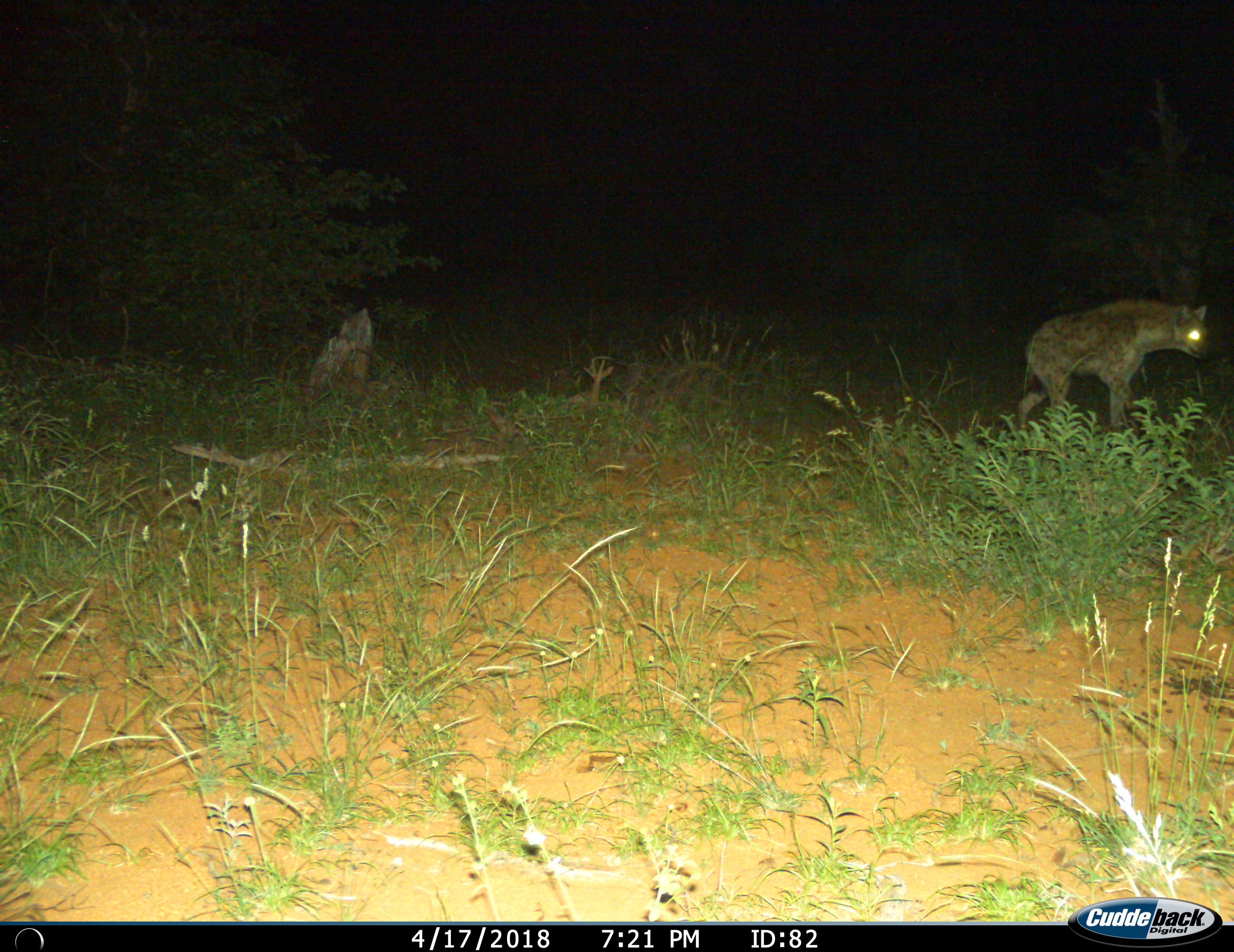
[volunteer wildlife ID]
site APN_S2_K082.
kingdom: Animalia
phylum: Chordata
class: Mammalia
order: Carnivora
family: Hyaenidae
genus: Crocuta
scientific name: Crocuta crocuta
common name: spotted hyena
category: hyenaspotted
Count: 1.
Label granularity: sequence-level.